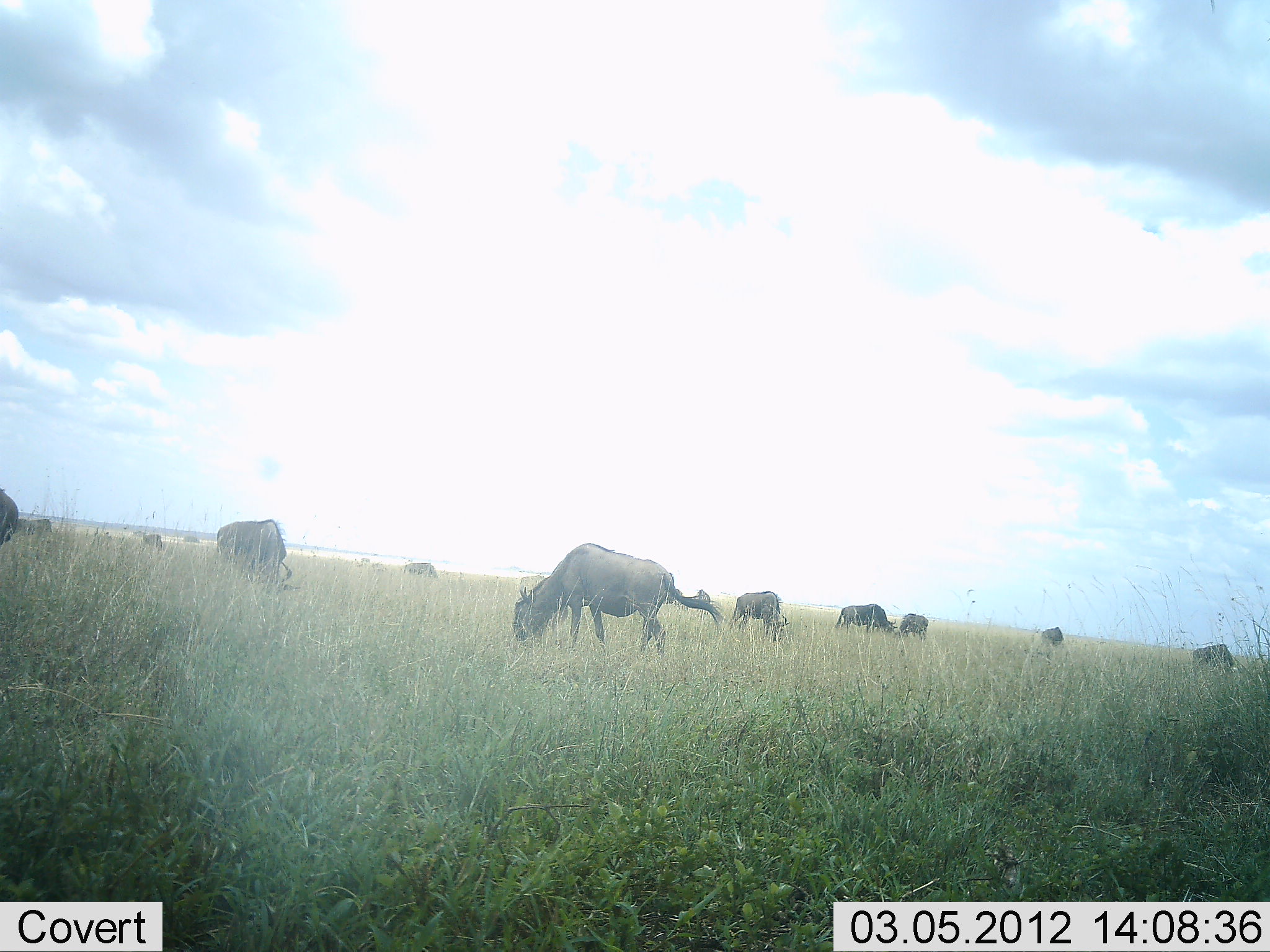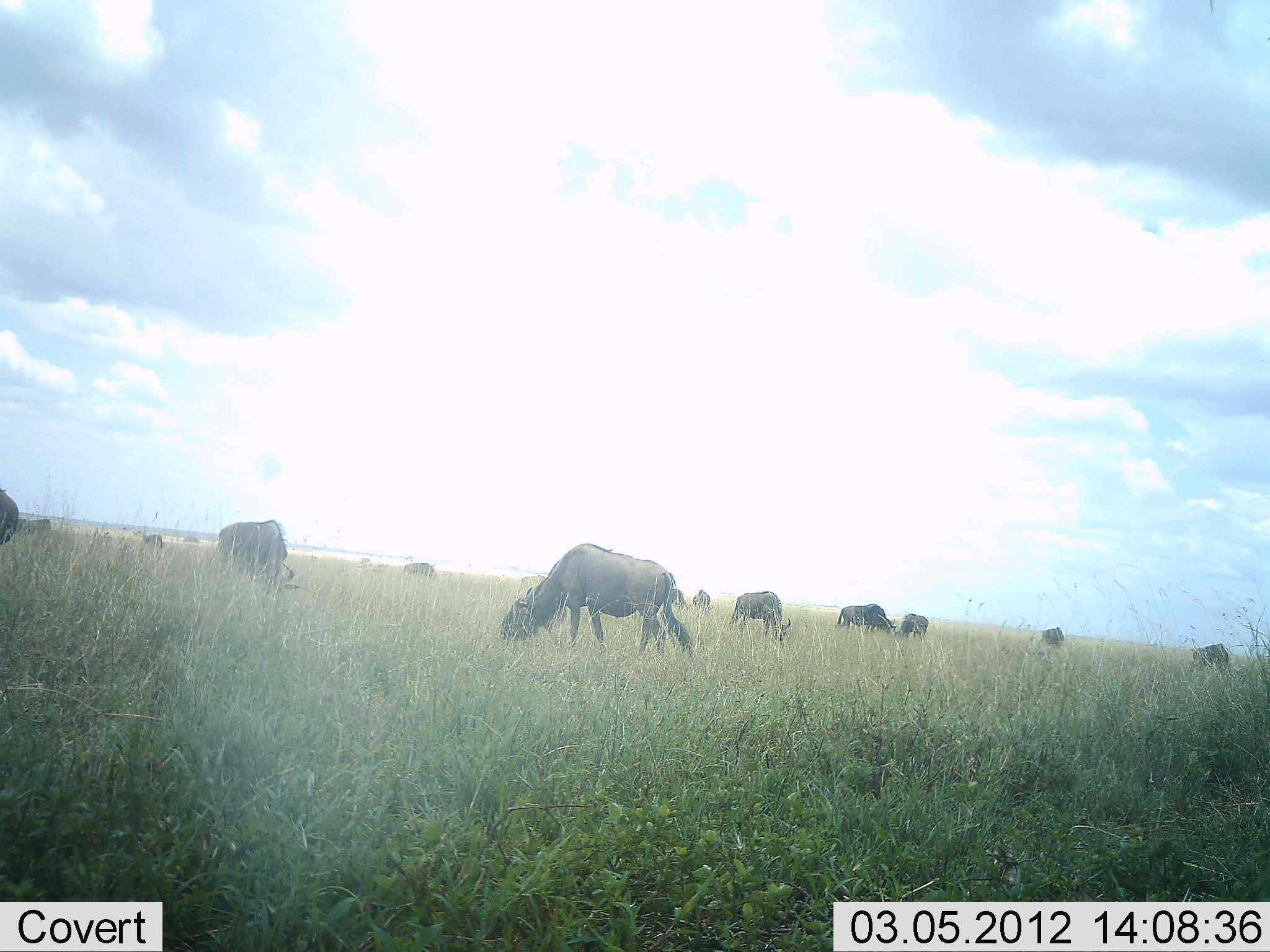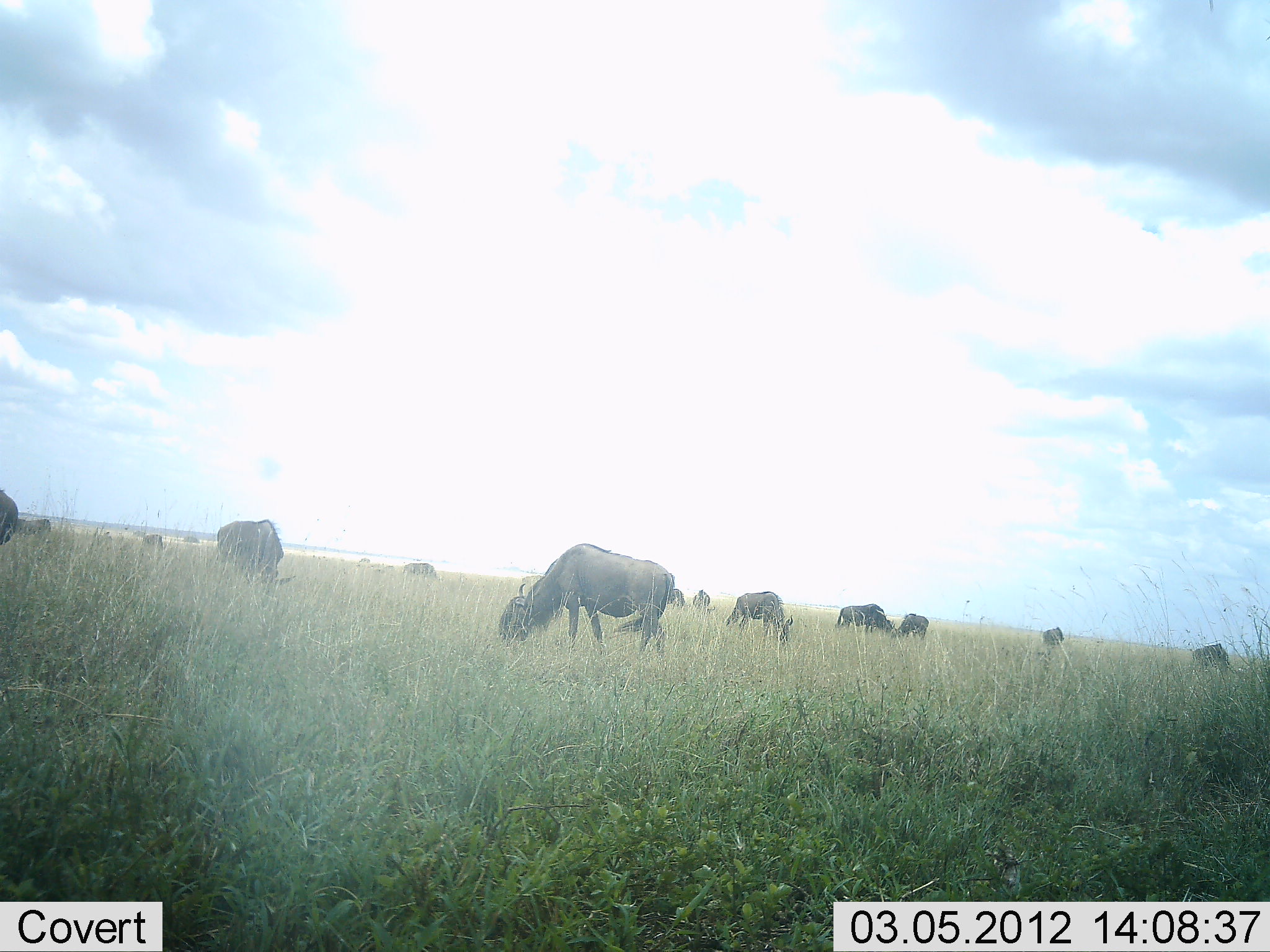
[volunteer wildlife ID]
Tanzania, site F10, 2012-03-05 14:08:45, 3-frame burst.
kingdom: Animalia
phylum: Chordata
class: Mammalia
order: Artiodactyla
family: Bovidae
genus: Connochaetes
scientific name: Connochaetes taurinus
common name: blue wildebeest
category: wildebeest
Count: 11-50.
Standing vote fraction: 25%.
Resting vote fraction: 5%.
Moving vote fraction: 10%.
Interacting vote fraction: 0%.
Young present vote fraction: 0%.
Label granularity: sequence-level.